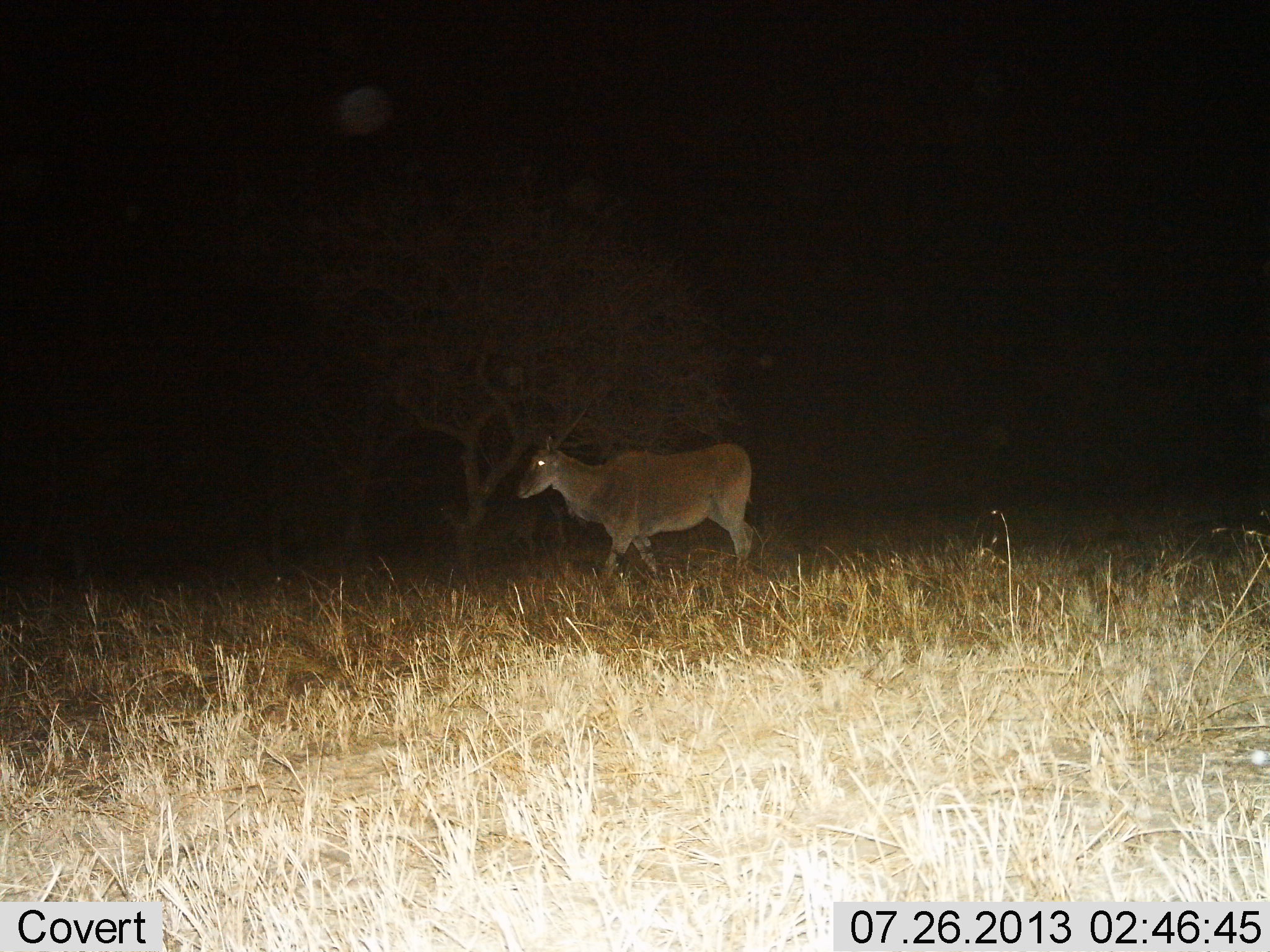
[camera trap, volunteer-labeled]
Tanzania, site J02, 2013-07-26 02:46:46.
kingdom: Animalia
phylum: Chordata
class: Mammalia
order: Artiodactyla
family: Bovidae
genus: Tragelaphus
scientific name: Tragelaphus oryx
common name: eland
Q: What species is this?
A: Eland (Tragelaphus oryx).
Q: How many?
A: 1.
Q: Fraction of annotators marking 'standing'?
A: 10%.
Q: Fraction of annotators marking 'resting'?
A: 0%.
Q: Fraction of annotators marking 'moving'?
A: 90%.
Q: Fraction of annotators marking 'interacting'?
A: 0%.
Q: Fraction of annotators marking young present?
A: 0%.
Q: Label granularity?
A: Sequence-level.